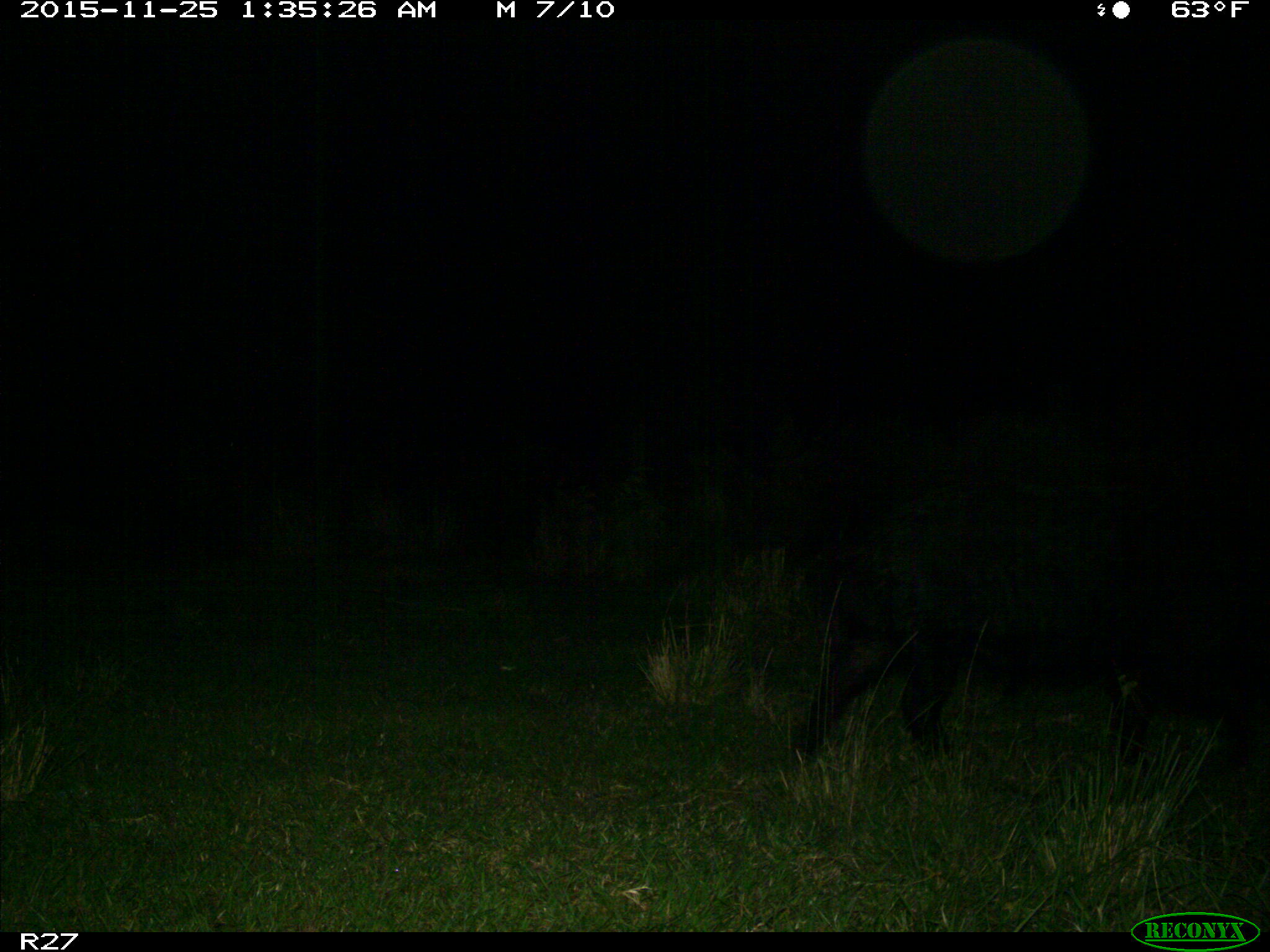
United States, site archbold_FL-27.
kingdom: Animalia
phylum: Chordata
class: Mammalia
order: Artiodactyla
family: Suidae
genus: Sus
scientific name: Sus scrofa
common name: wild boar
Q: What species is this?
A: Sus scrofa (wild boar).